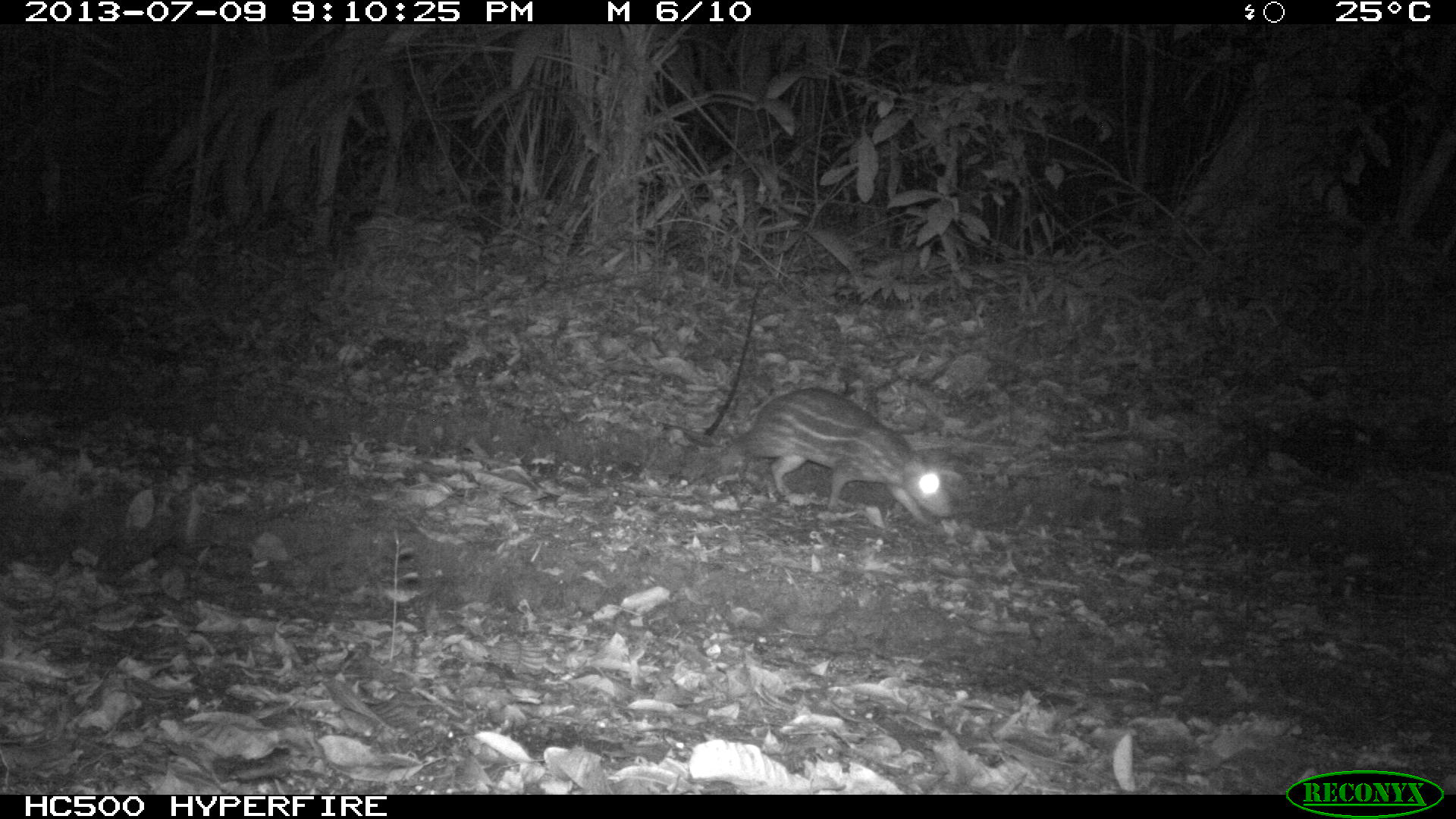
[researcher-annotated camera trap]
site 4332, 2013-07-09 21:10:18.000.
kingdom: Animalia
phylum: Chordata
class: Mammalia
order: Rodentia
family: Cuniculidae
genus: Cuniculus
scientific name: Cuniculus paca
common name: lowland paca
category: agouti paca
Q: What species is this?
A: Agouti paca (lowland paca) (Cuniculus paca).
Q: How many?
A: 1.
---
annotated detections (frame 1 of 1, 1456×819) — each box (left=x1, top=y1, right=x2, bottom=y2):
agouti paca: (left=661, top=383, right=960, bottom=528)